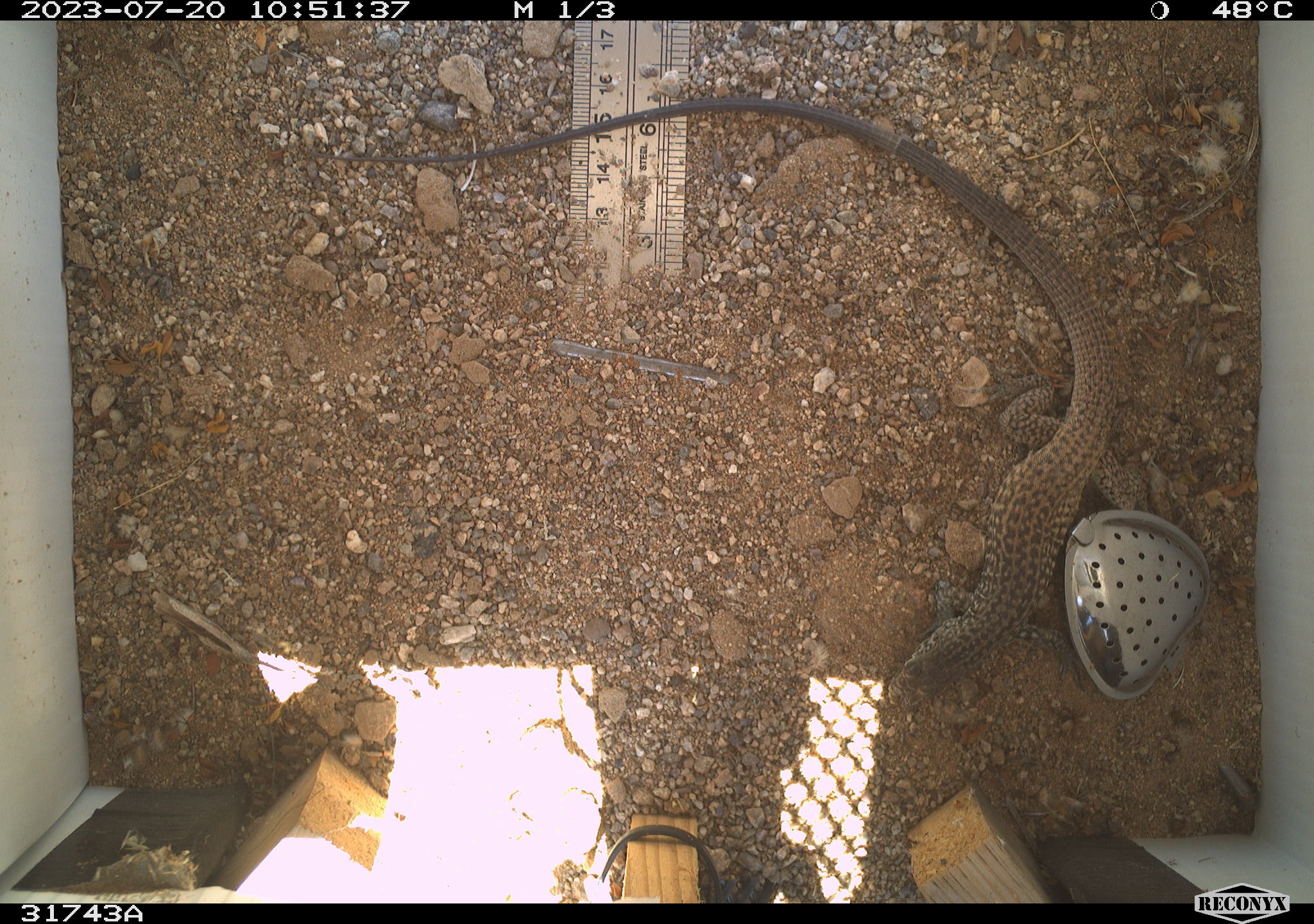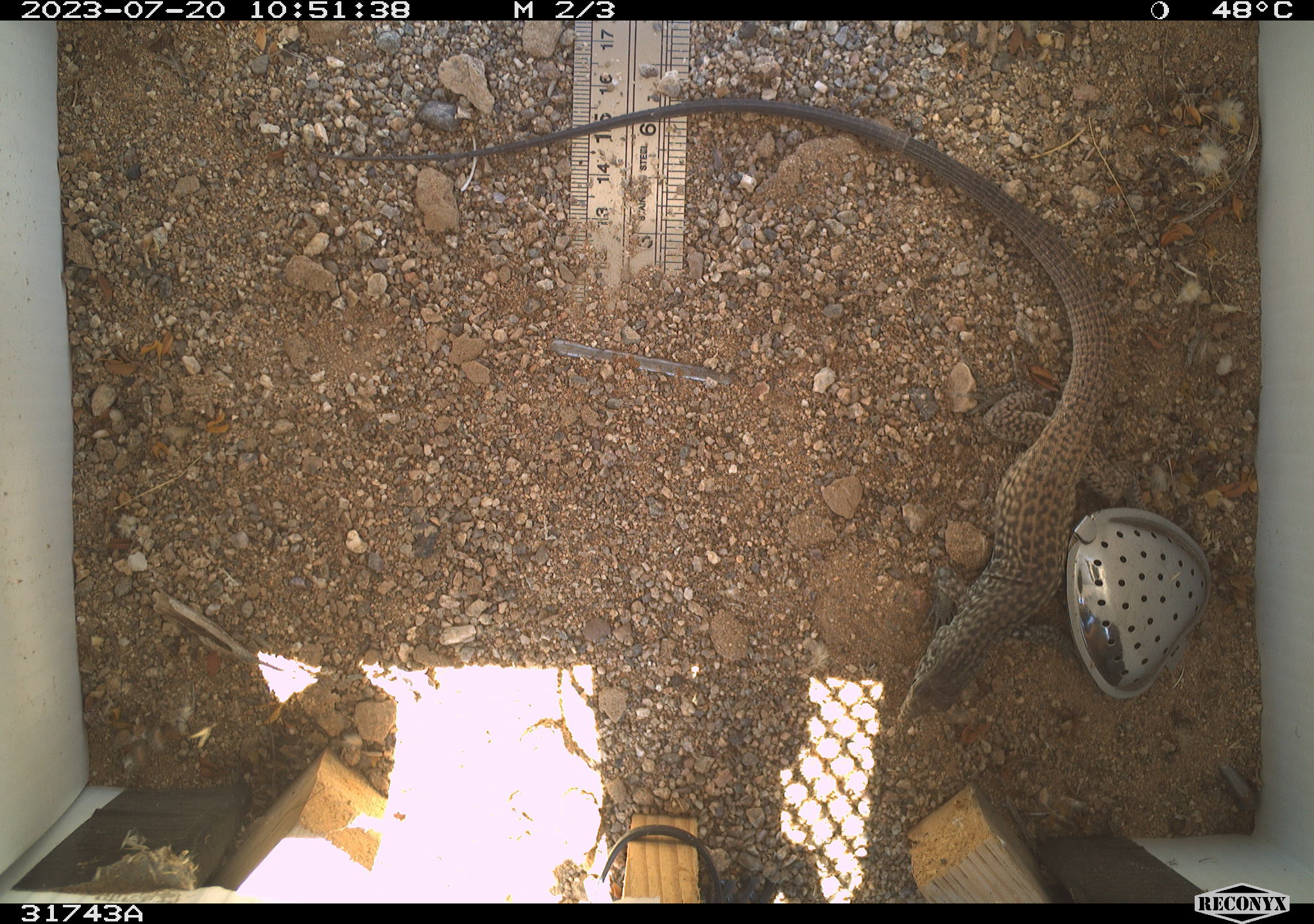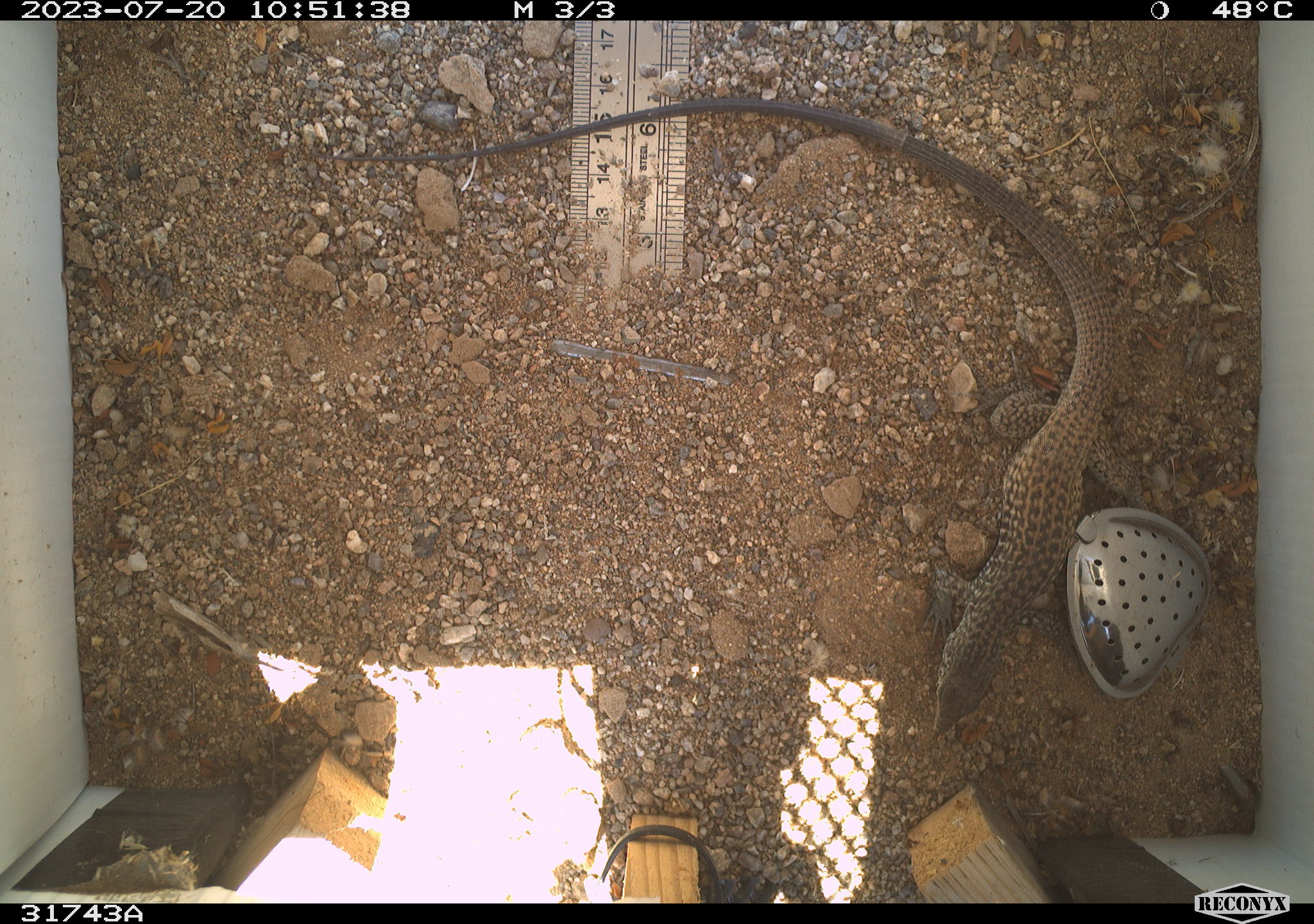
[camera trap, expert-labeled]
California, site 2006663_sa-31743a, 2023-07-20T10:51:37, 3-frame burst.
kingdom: Animalia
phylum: Chordata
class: Reptilia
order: Squamata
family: Teiidae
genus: Aspidoscelis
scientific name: Aspidoscelis tigris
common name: western whiptail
Western whiptail (Aspidoscelis tigris).